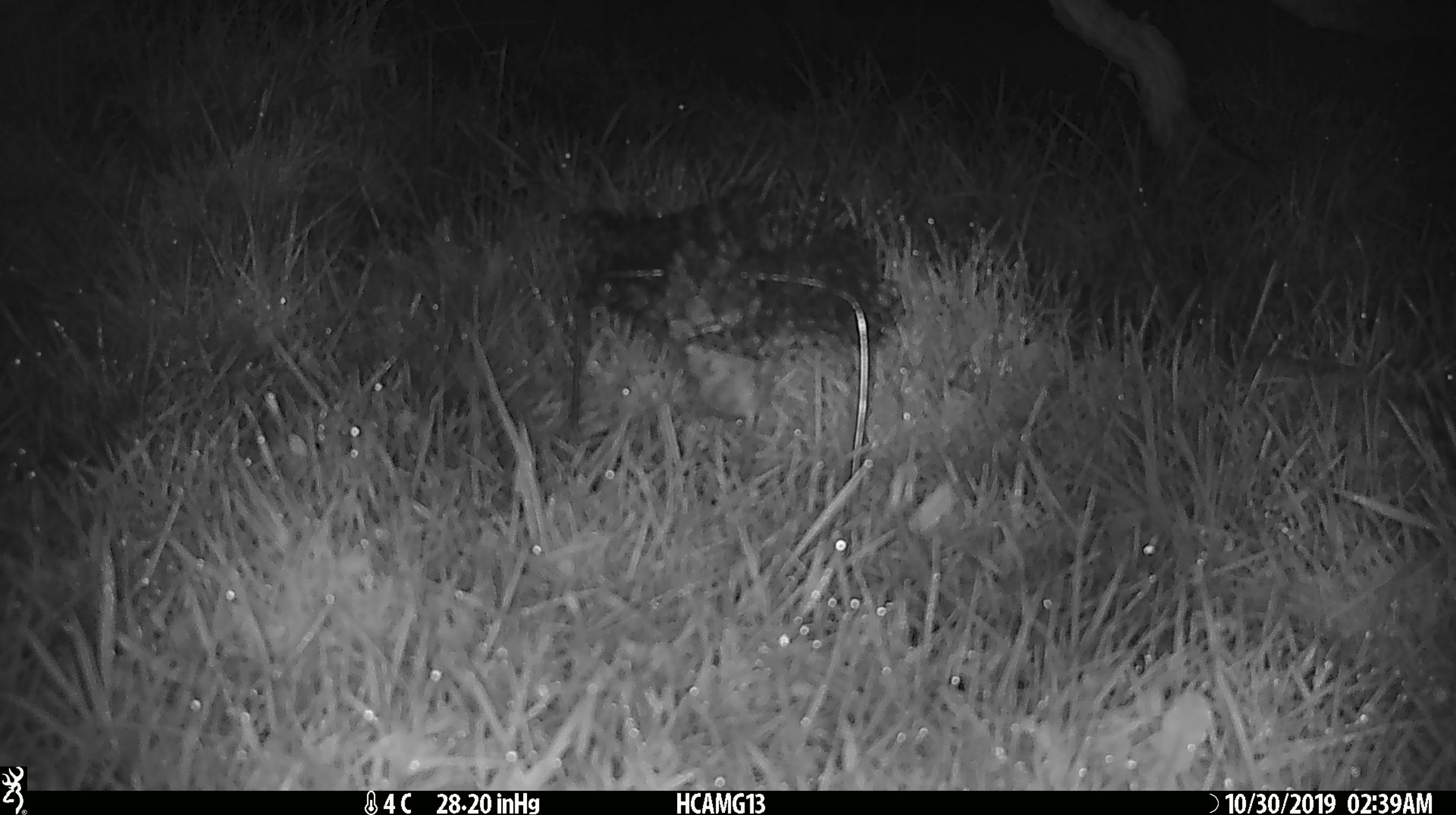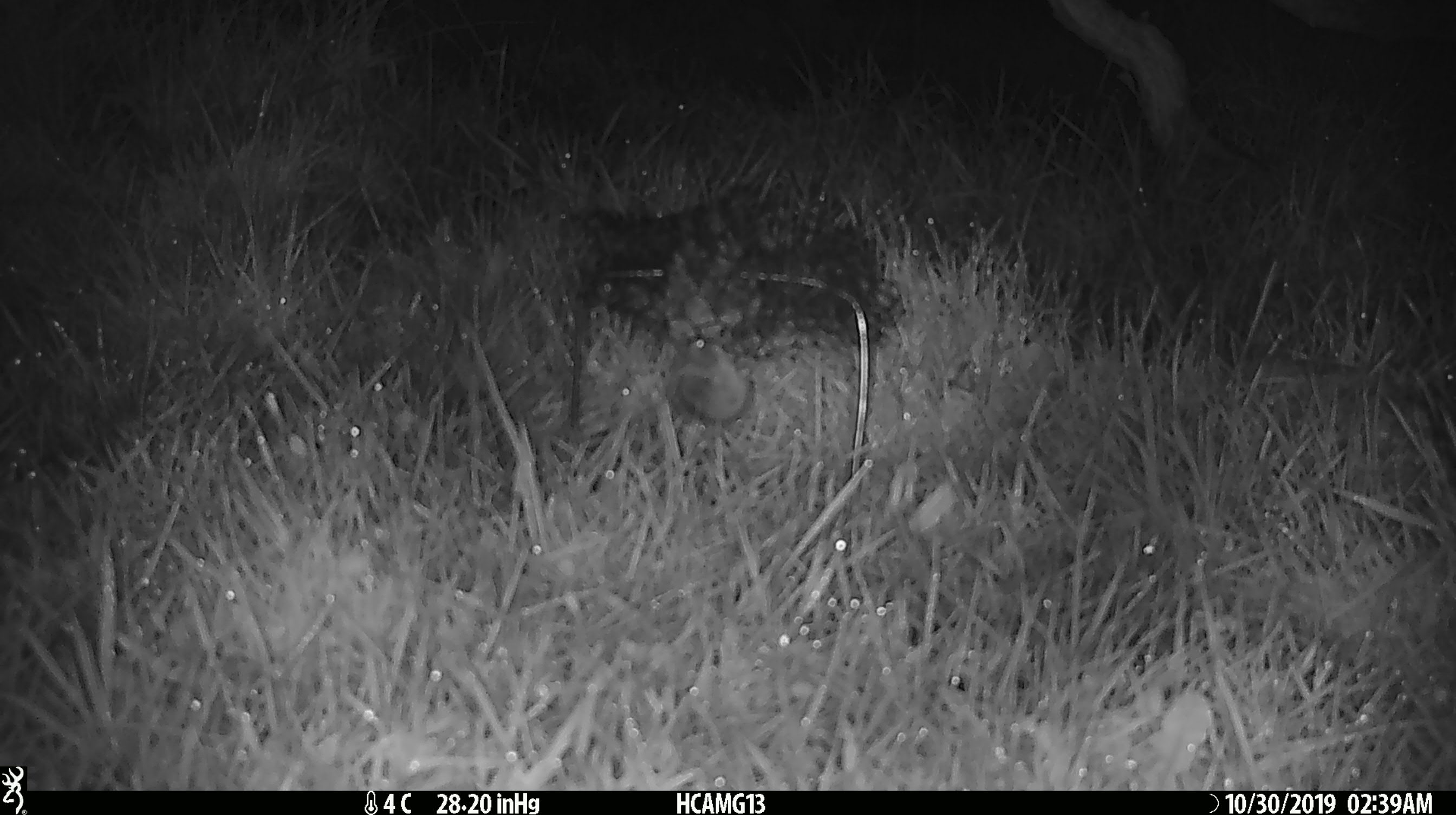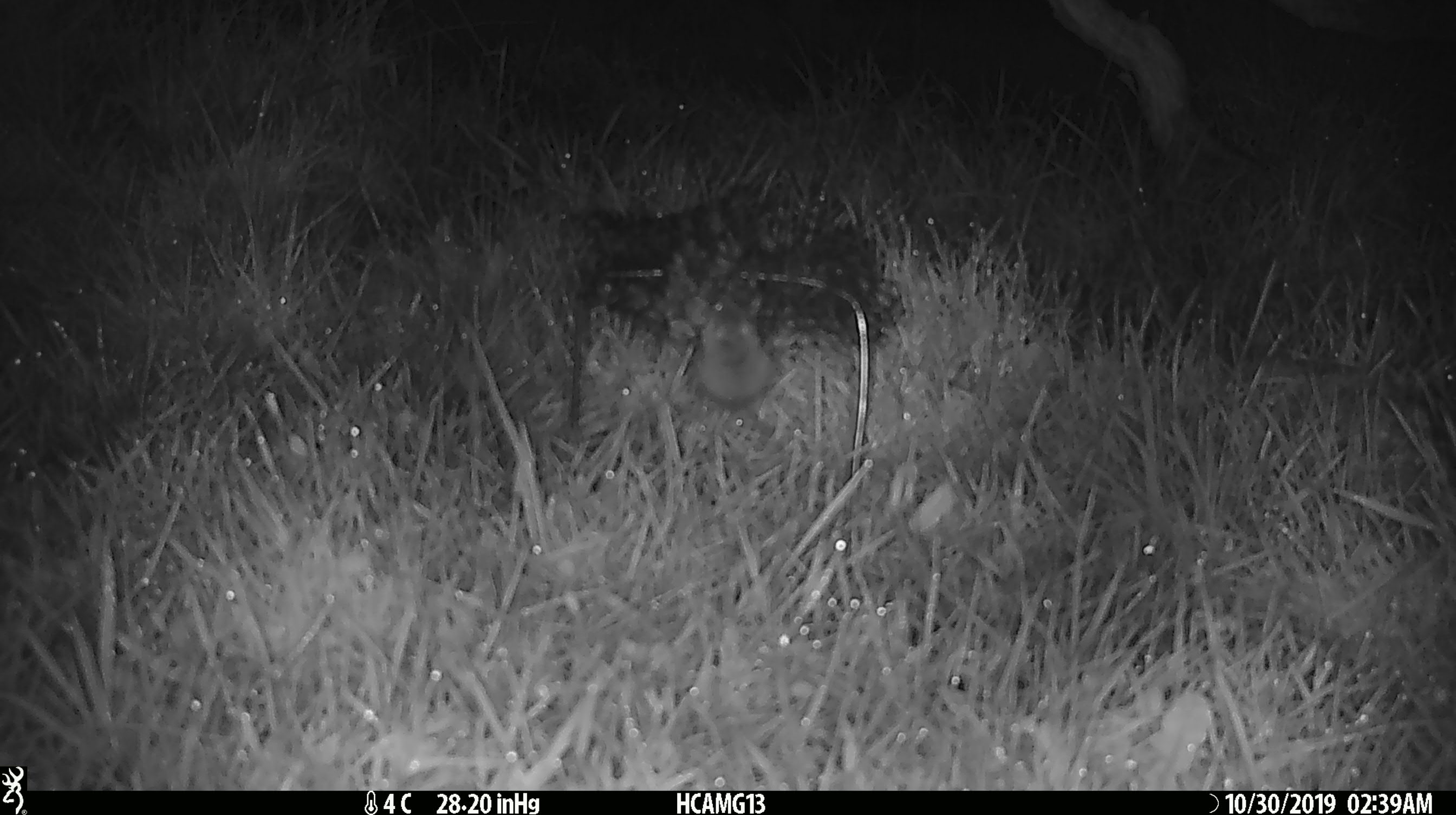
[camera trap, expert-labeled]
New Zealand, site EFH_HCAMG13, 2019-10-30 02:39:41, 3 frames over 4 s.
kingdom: Animalia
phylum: Chordata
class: Mammalia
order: Rodentia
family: Muridae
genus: Mus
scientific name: Mus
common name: mouse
Mouse (Mus).